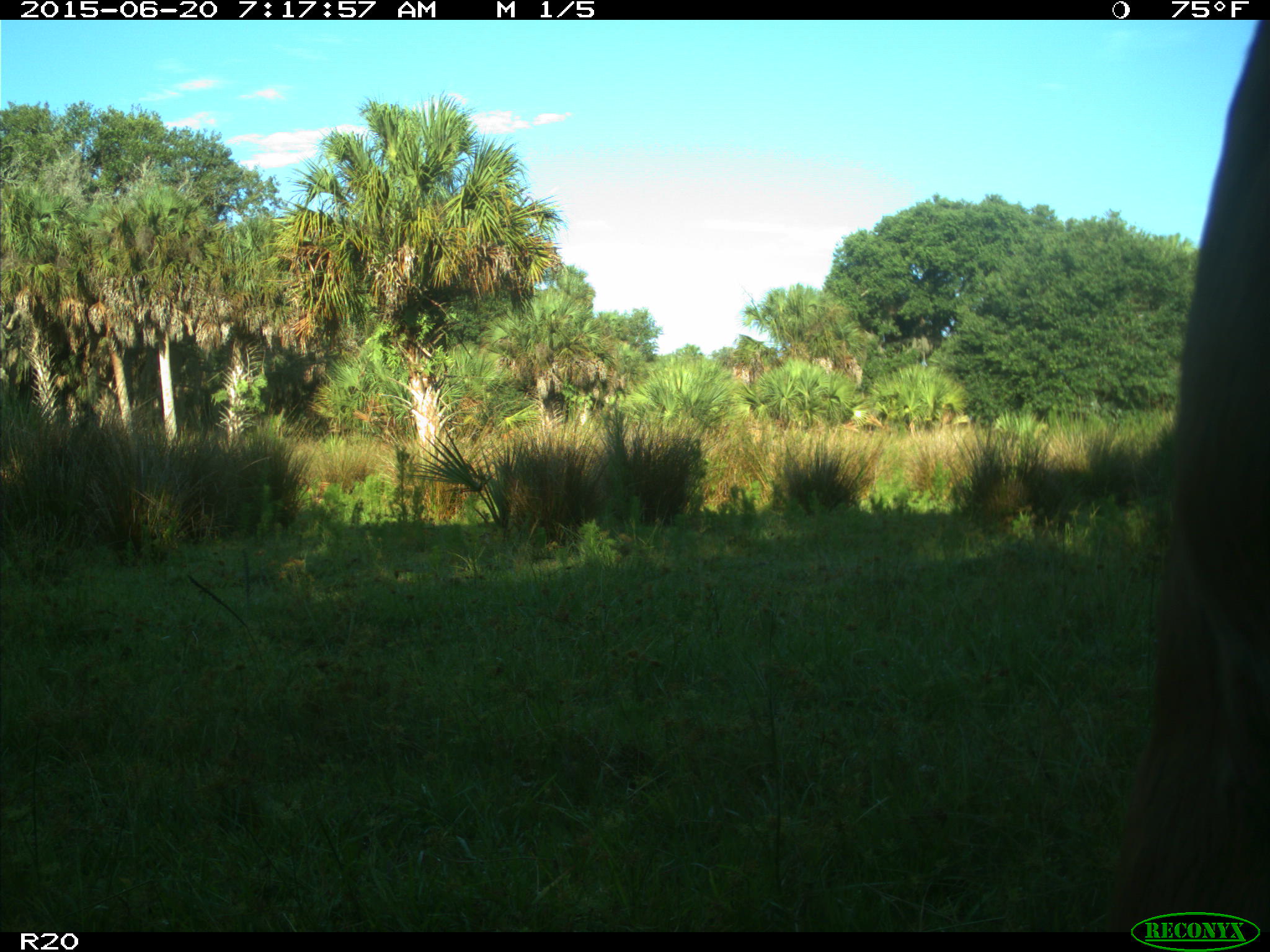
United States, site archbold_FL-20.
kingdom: Animalia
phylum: Chordata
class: Mammalia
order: Artiodactyla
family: Bovidae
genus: Bos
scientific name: Bos taurus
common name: domestic cow